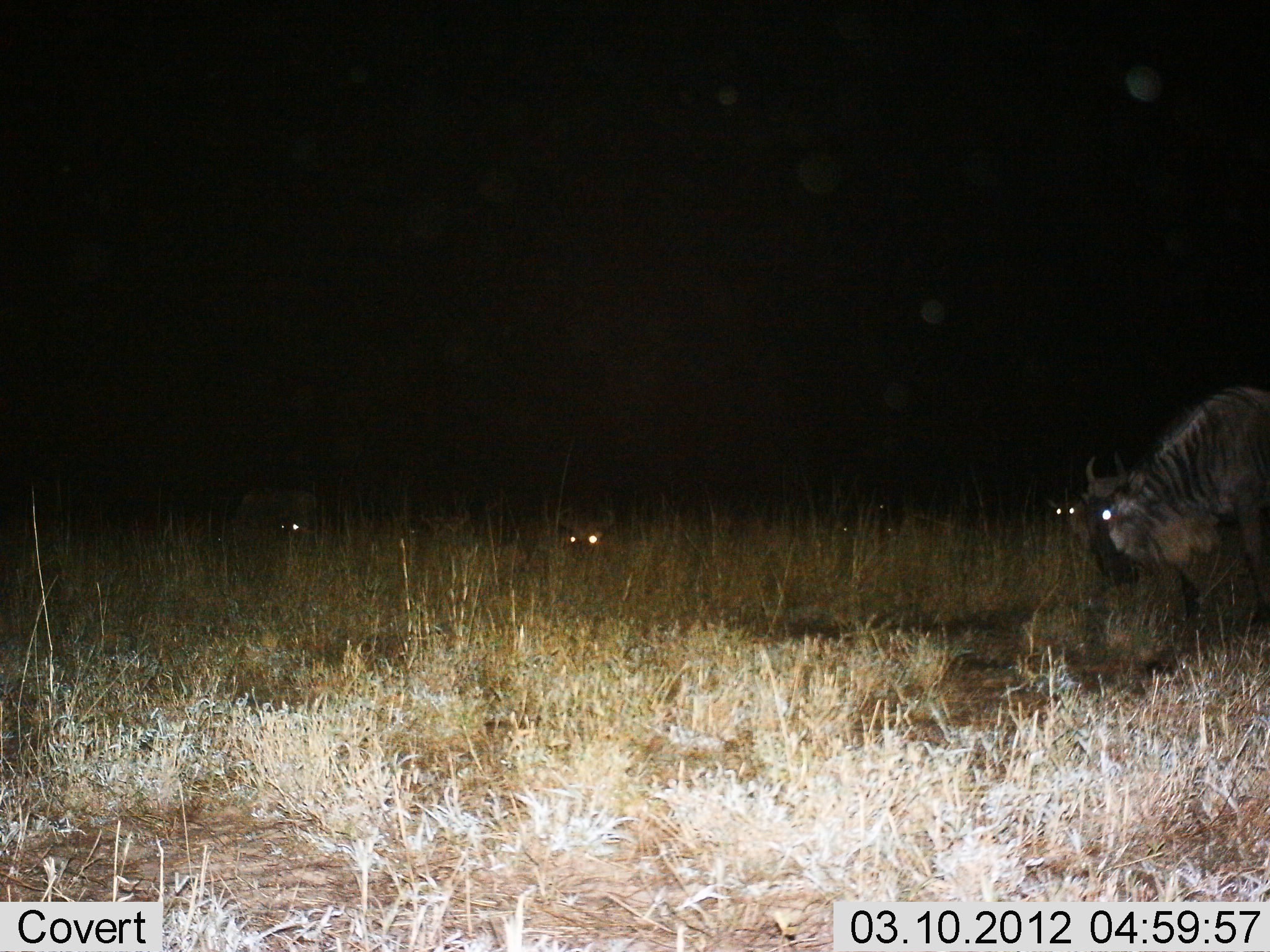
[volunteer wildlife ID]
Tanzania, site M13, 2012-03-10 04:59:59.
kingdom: Animalia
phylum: Chordata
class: Mammalia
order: Artiodactyla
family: Bovidae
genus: Connochaetes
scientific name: Connochaetes taurinus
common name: blue wildebeest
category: wildebeest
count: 4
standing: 43%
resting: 36%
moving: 14%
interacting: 0%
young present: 0%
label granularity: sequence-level